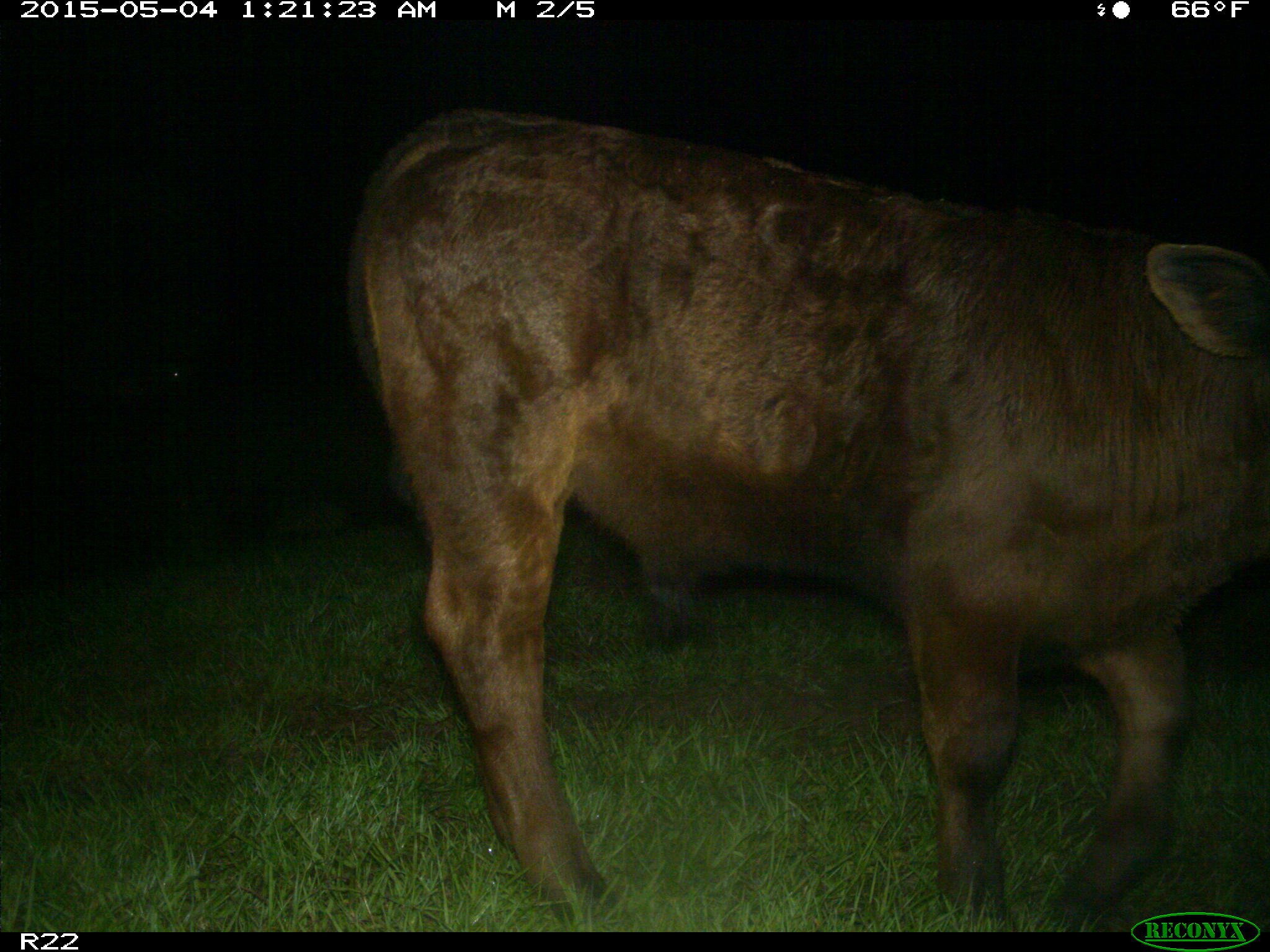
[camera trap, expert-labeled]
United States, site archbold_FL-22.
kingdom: Animalia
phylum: Chordata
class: Mammalia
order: Artiodactyla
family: Bovidae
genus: Bos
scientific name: Bos taurus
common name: domestic cow